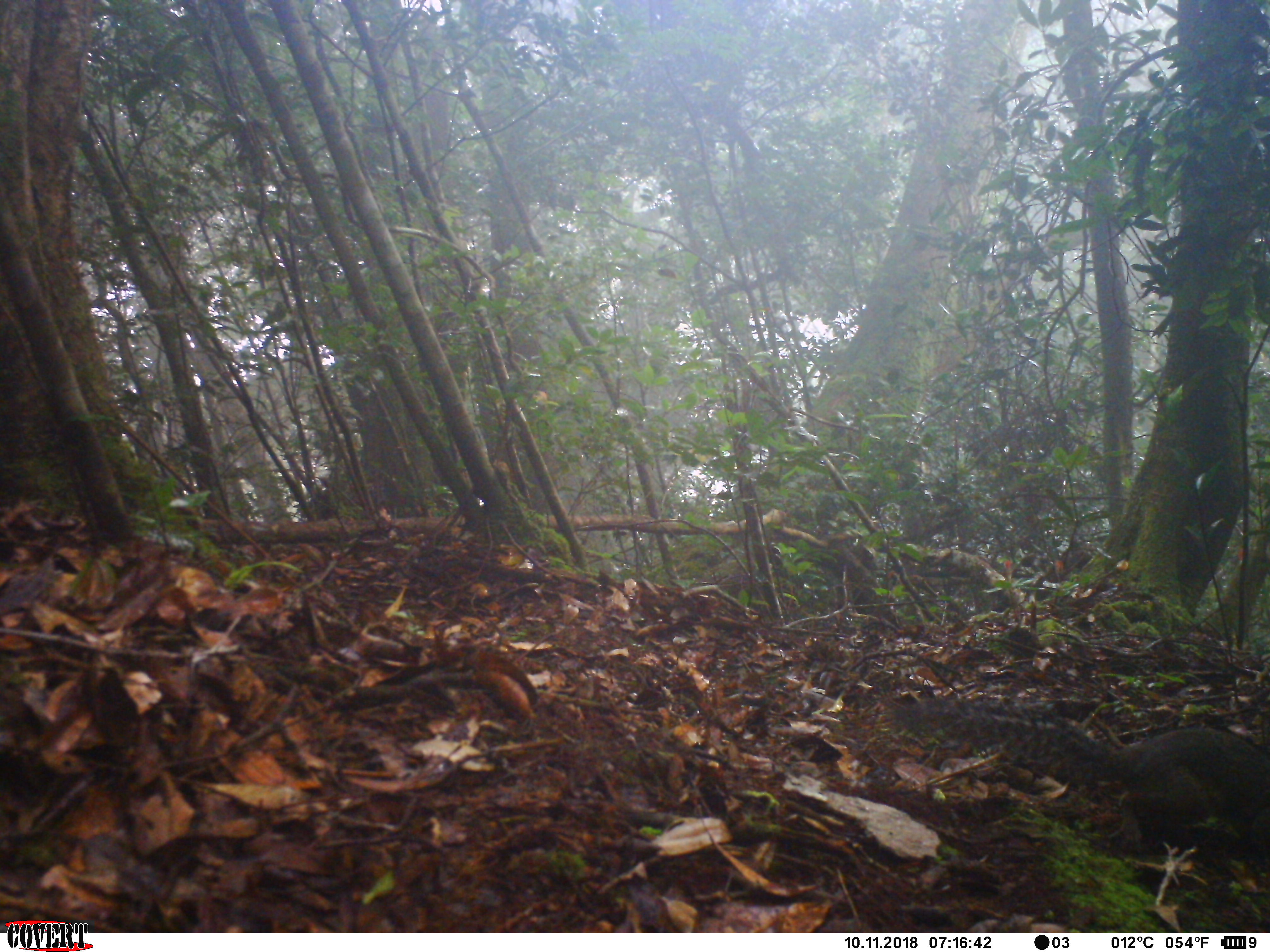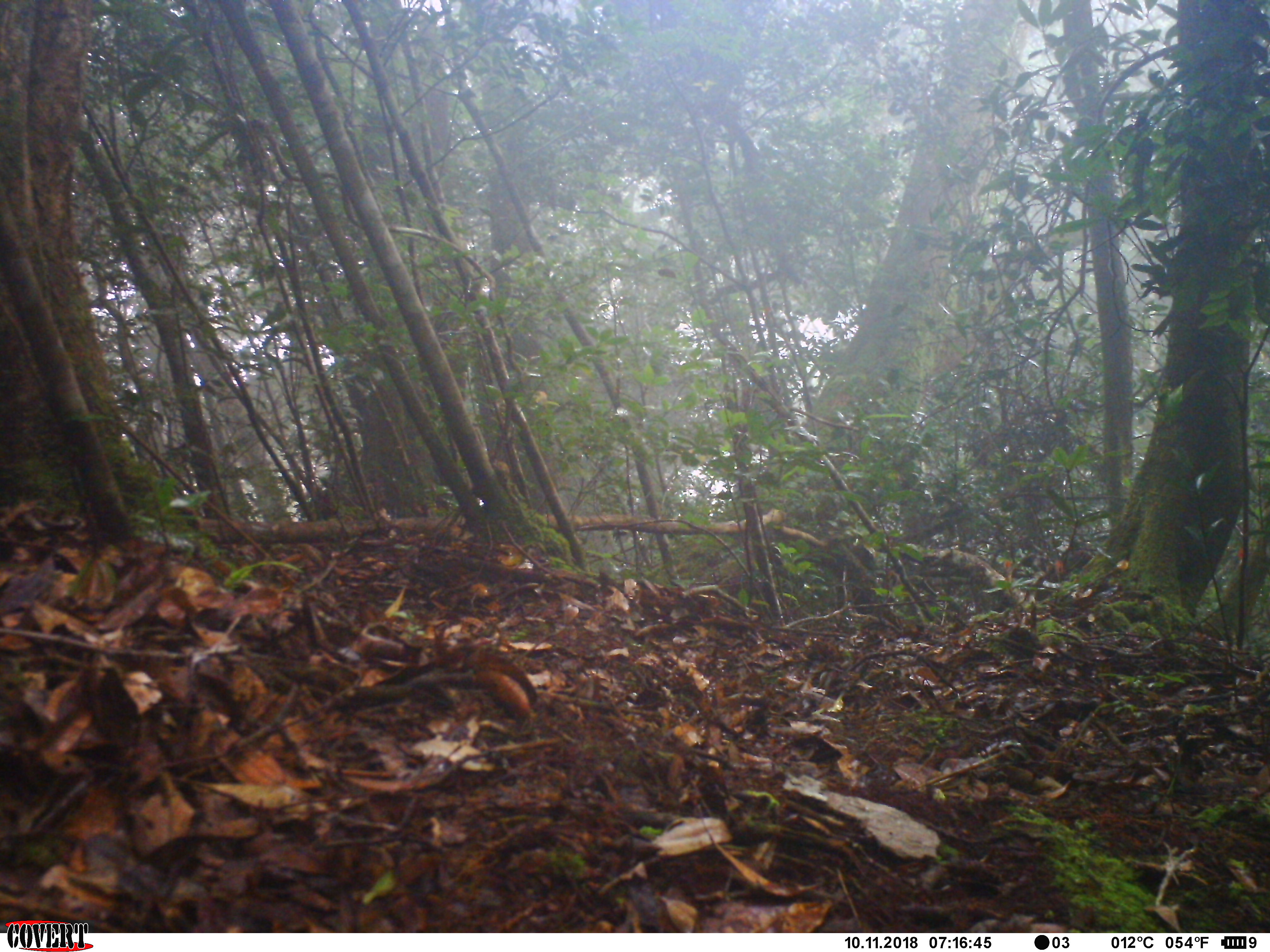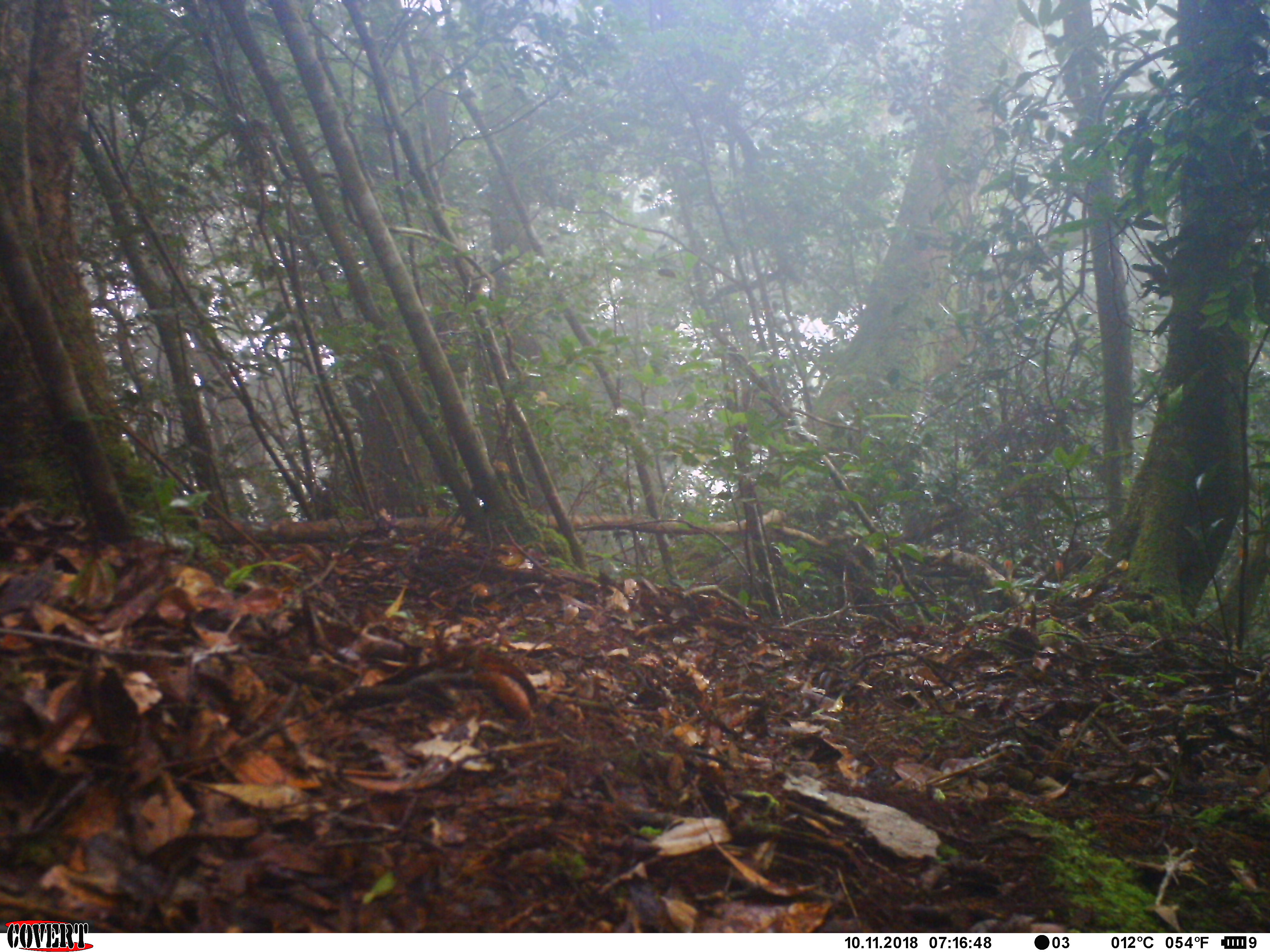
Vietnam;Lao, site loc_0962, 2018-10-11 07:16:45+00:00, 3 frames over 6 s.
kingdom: Animalia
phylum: Chordata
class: Mammalia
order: Rodentia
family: Sciuridae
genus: Dremomys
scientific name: Dremomys rufigenis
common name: red-cheeked squirrel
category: red cheeked squirrel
Red cheeked squirrel (red-cheeked squirrel) (Dremomys rufigenis). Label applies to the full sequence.